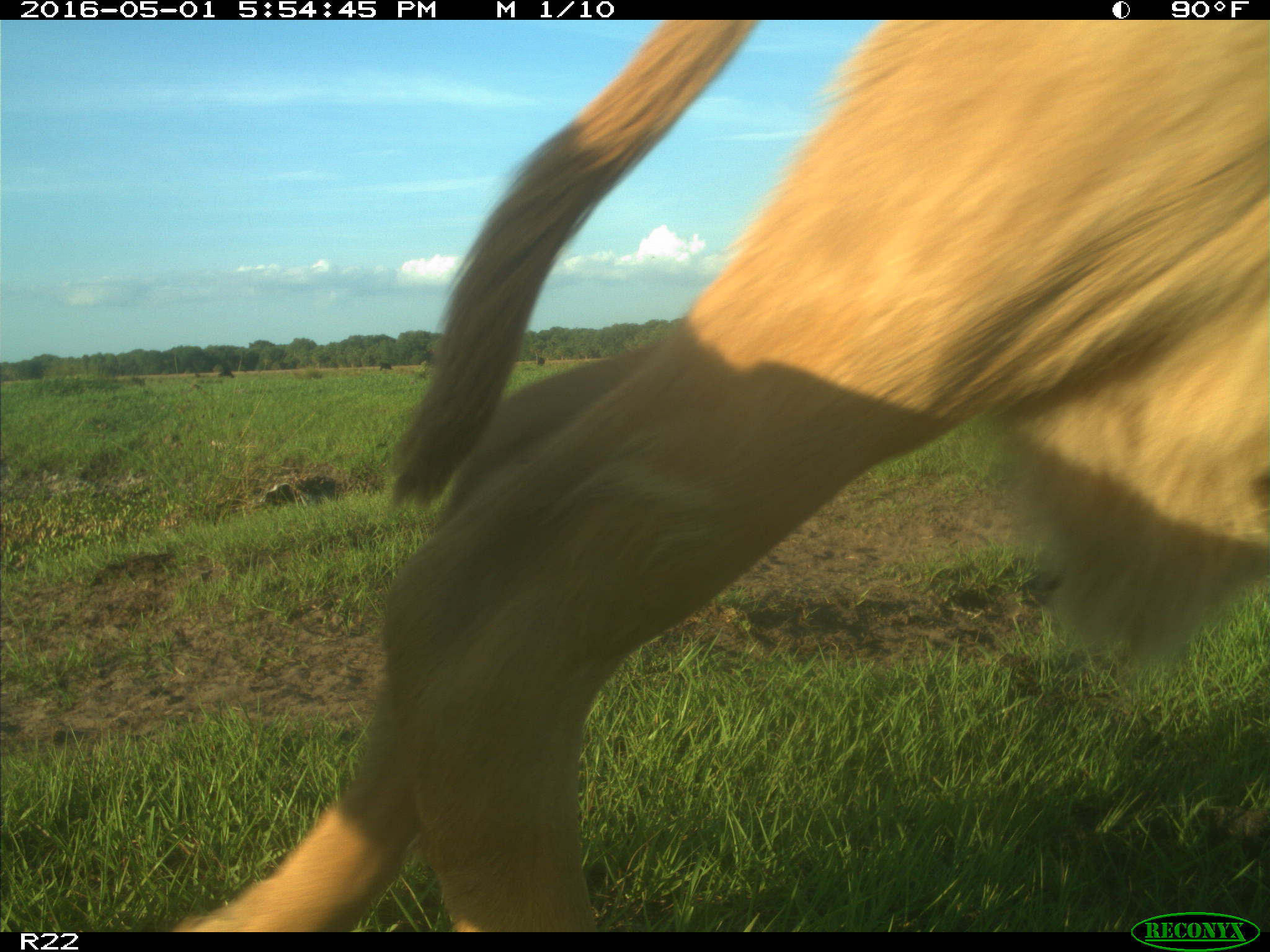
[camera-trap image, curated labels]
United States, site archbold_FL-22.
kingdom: Animalia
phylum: Chordata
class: Mammalia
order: Artiodactyla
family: Bovidae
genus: Bos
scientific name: Bos taurus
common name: domestic cow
Bos taurus (domestic cow).